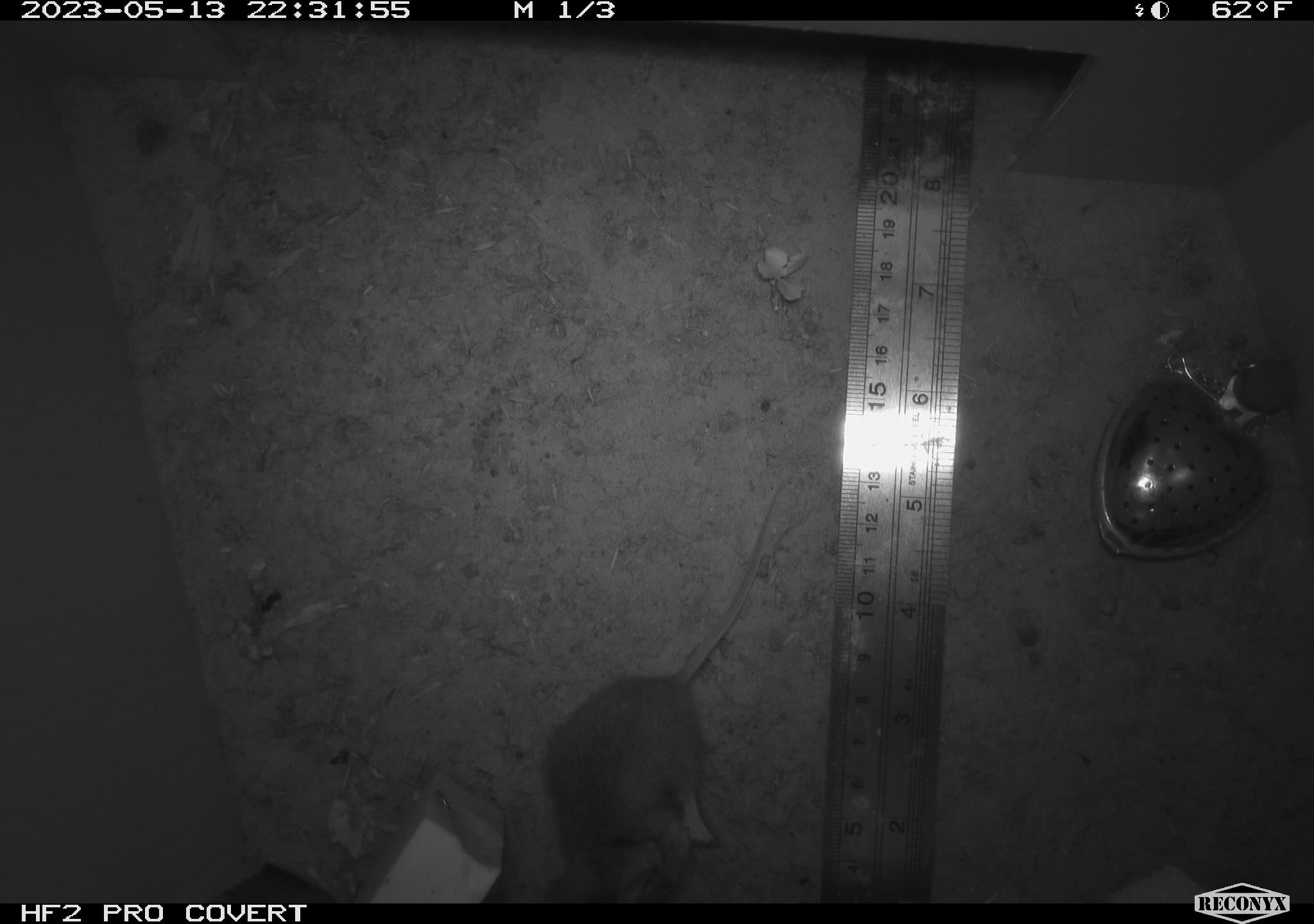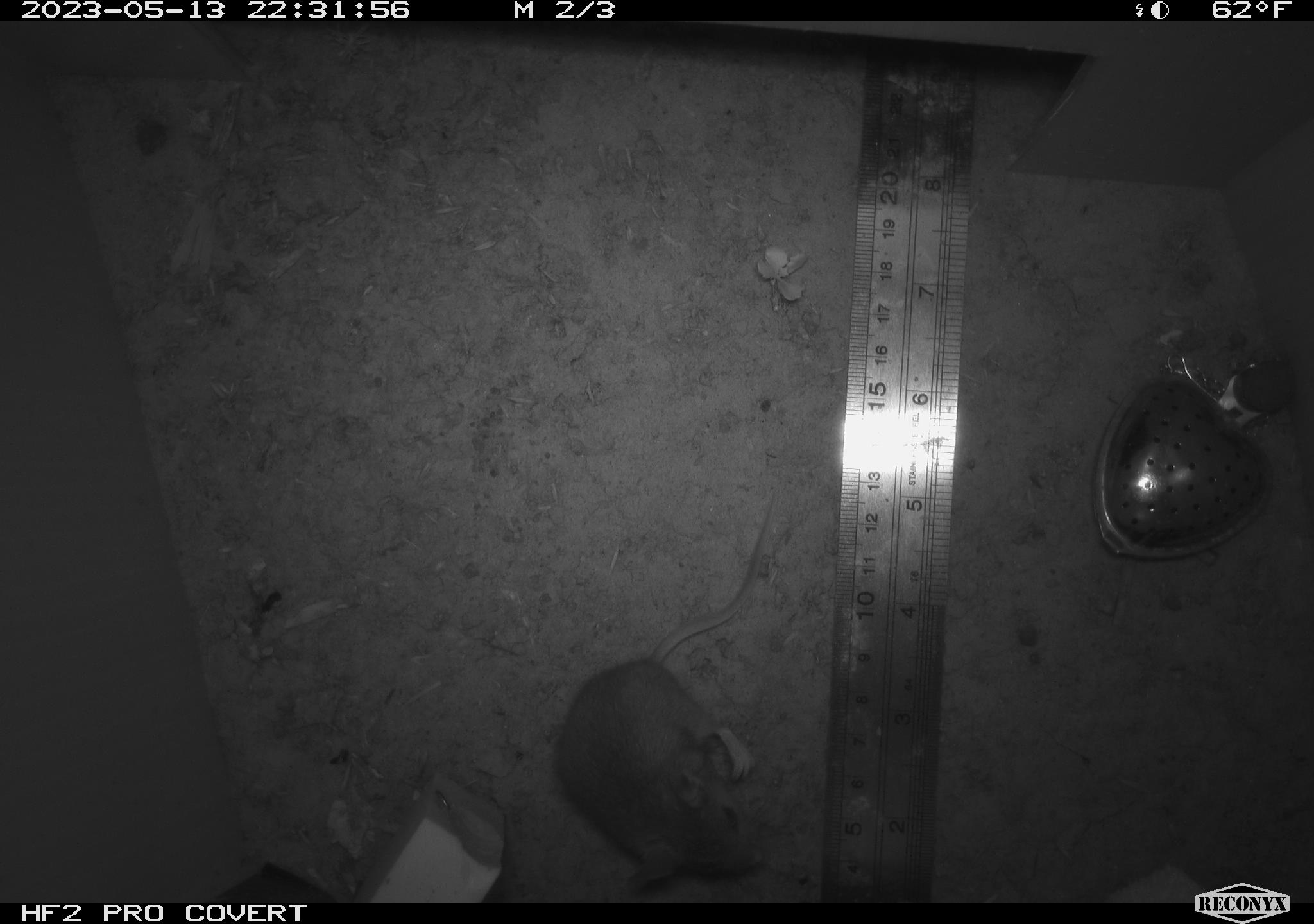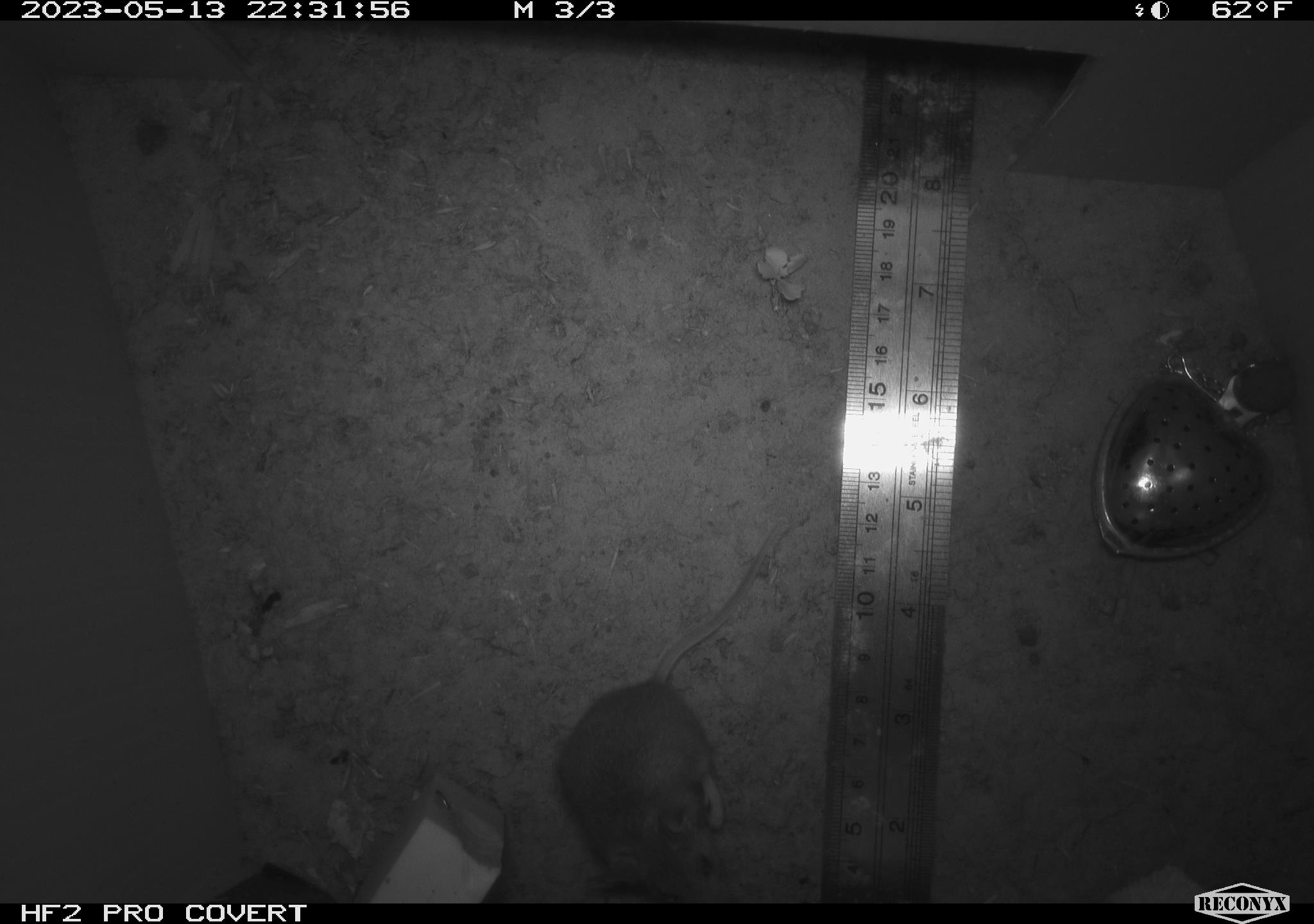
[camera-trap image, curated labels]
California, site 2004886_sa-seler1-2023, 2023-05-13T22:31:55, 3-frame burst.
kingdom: Animalia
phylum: Chordata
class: Mammalia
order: Rodentia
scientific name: Rodentia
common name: mouse species